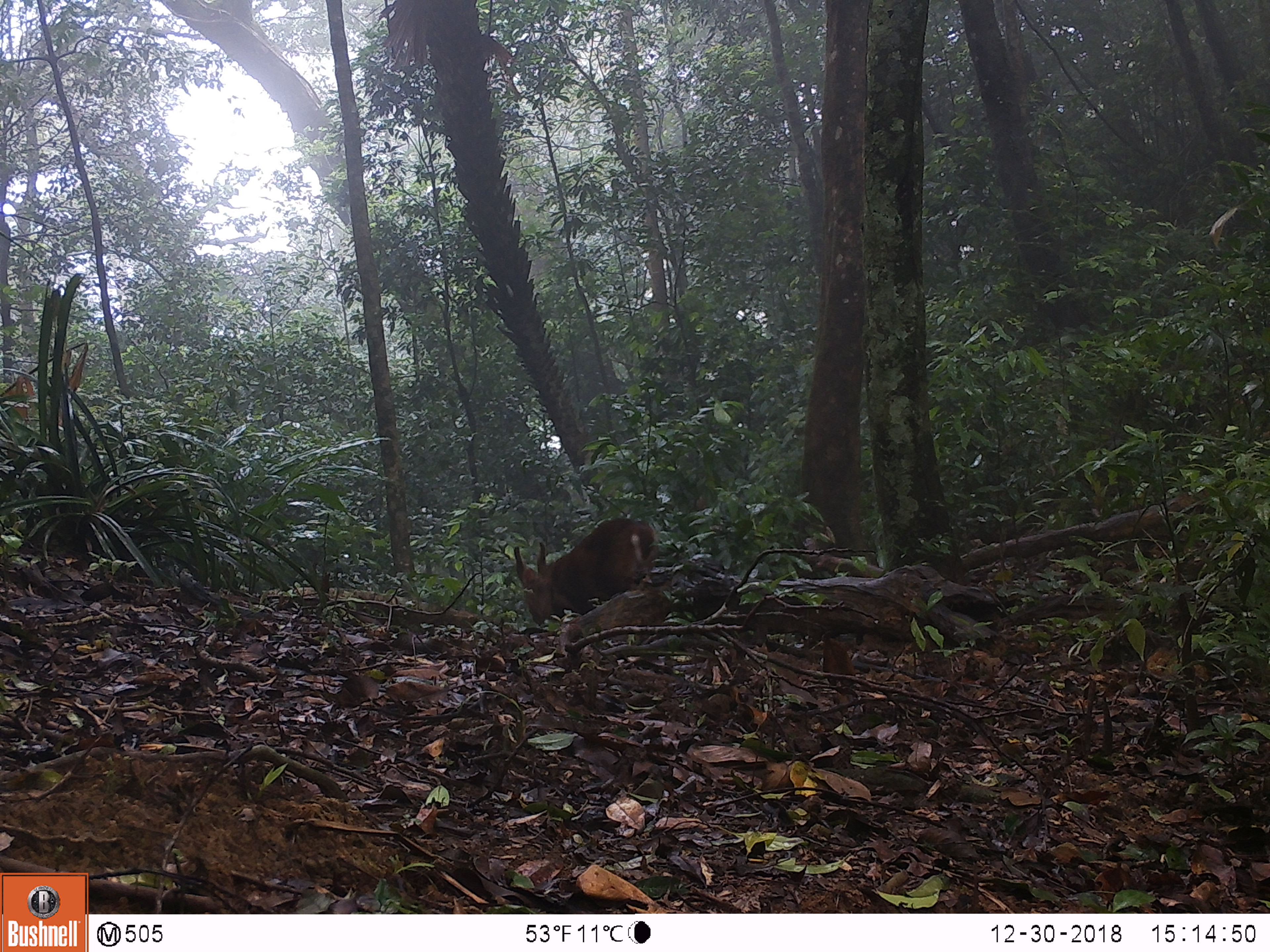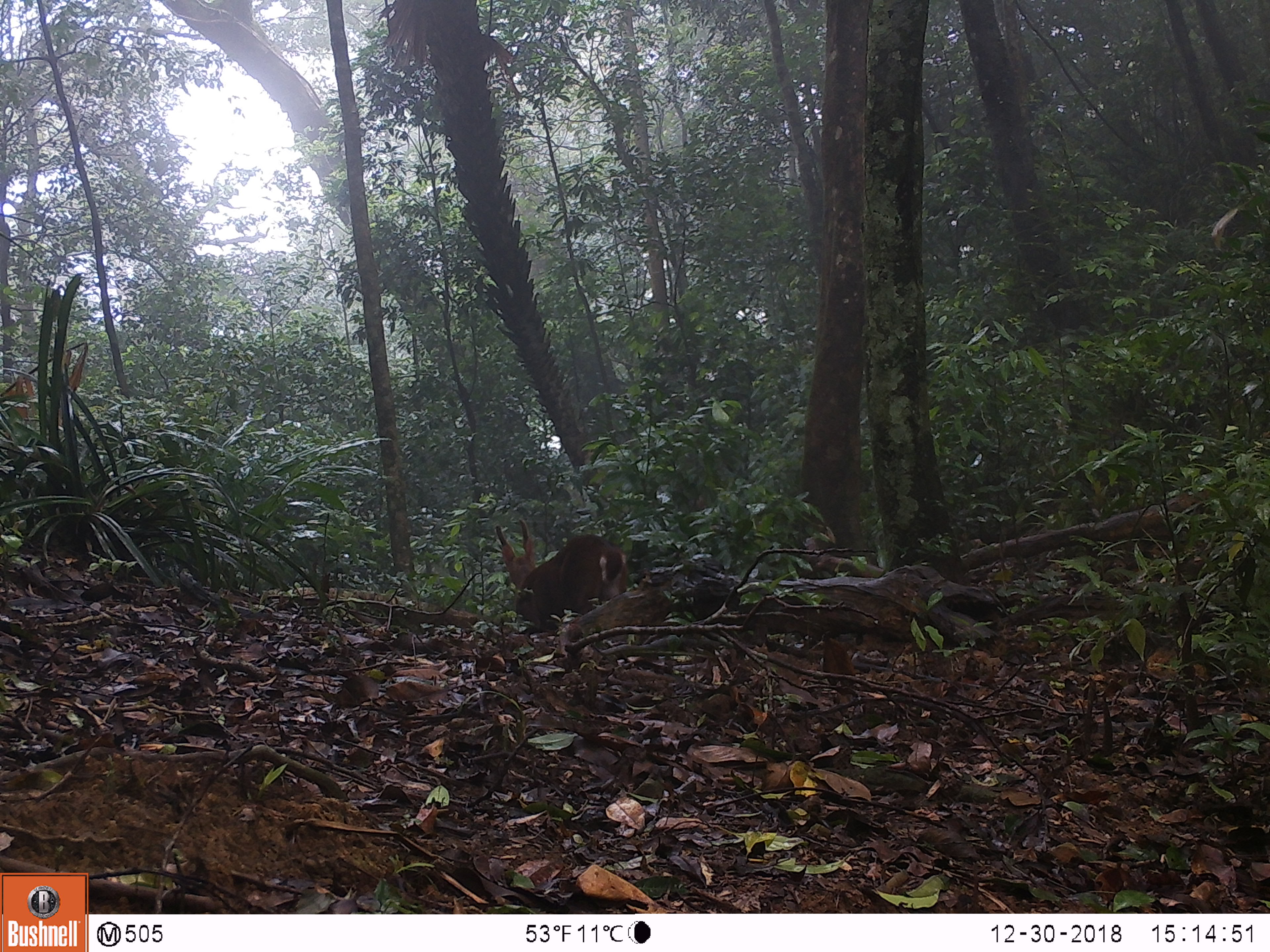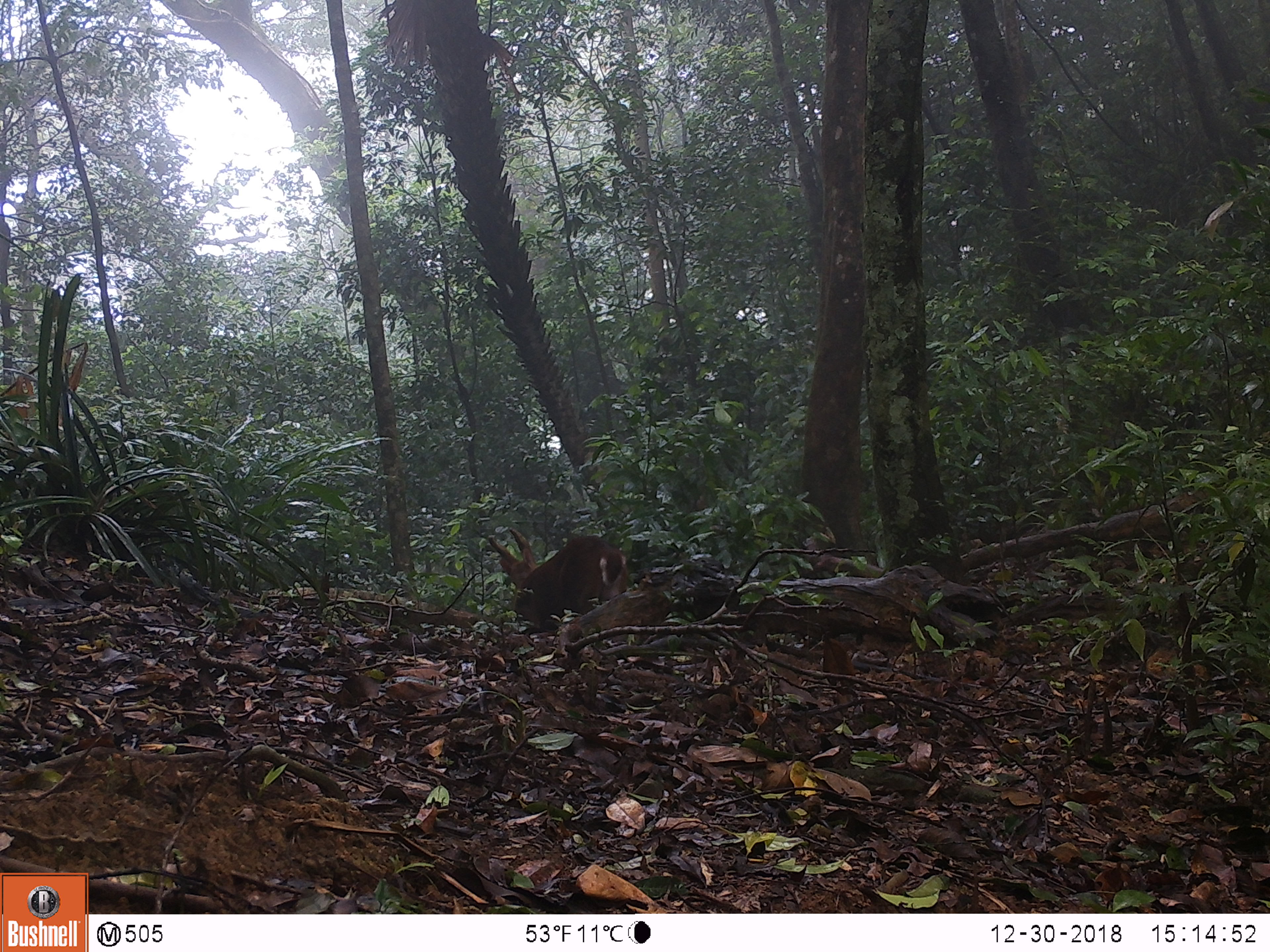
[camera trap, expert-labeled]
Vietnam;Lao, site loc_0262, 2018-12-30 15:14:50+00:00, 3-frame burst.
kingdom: Animalia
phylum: Chordata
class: Mammalia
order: Artiodactyla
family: Cervidae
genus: Muntiacus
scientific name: Muntiacus vuquangensis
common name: large-antlered muntjac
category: large antlered muntjac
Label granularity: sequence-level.